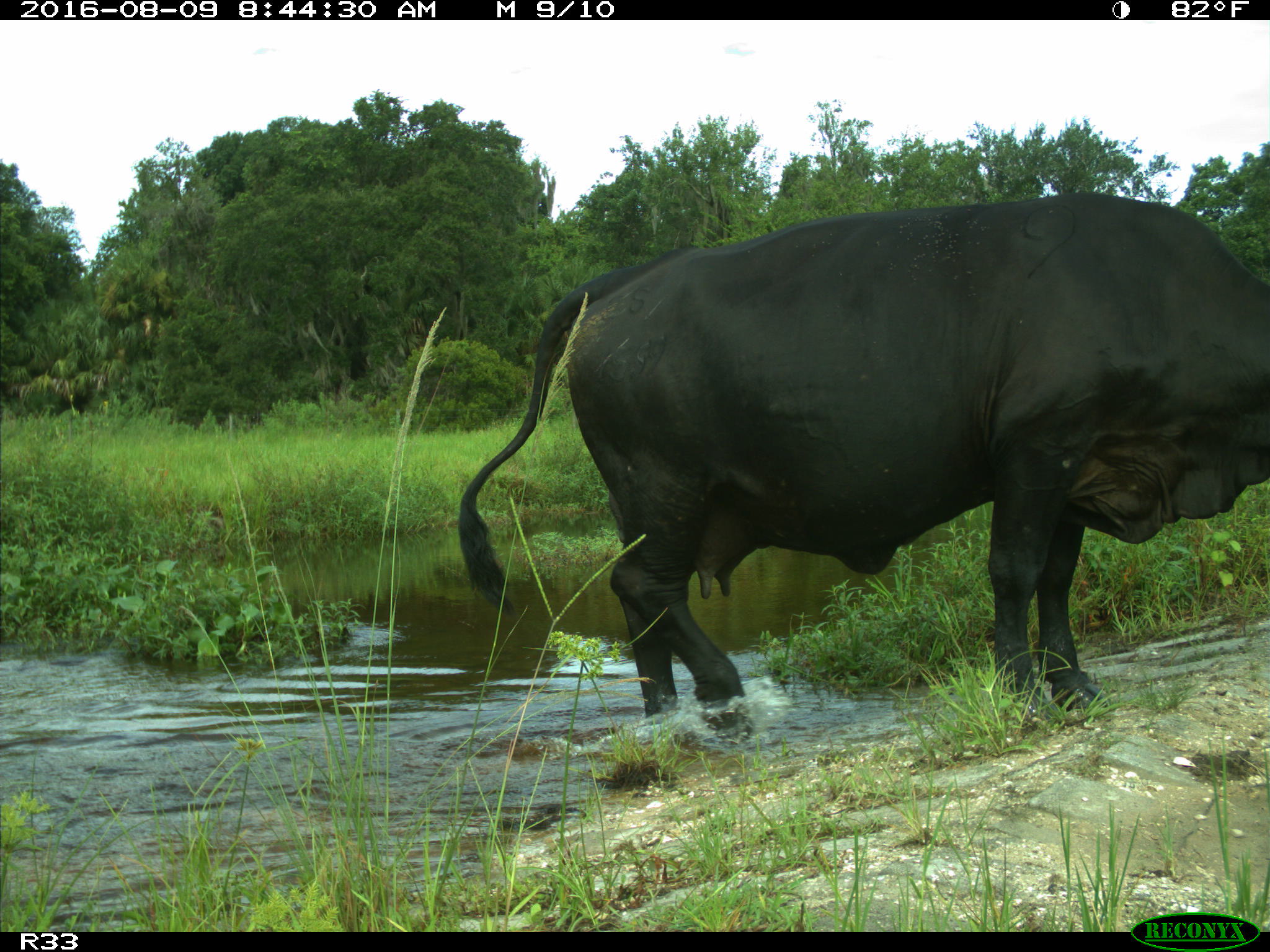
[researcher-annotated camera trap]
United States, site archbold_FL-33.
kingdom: Animalia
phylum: Chordata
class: Mammalia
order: Artiodactyla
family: Bovidae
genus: Bos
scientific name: Bos taurus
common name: domestic cow